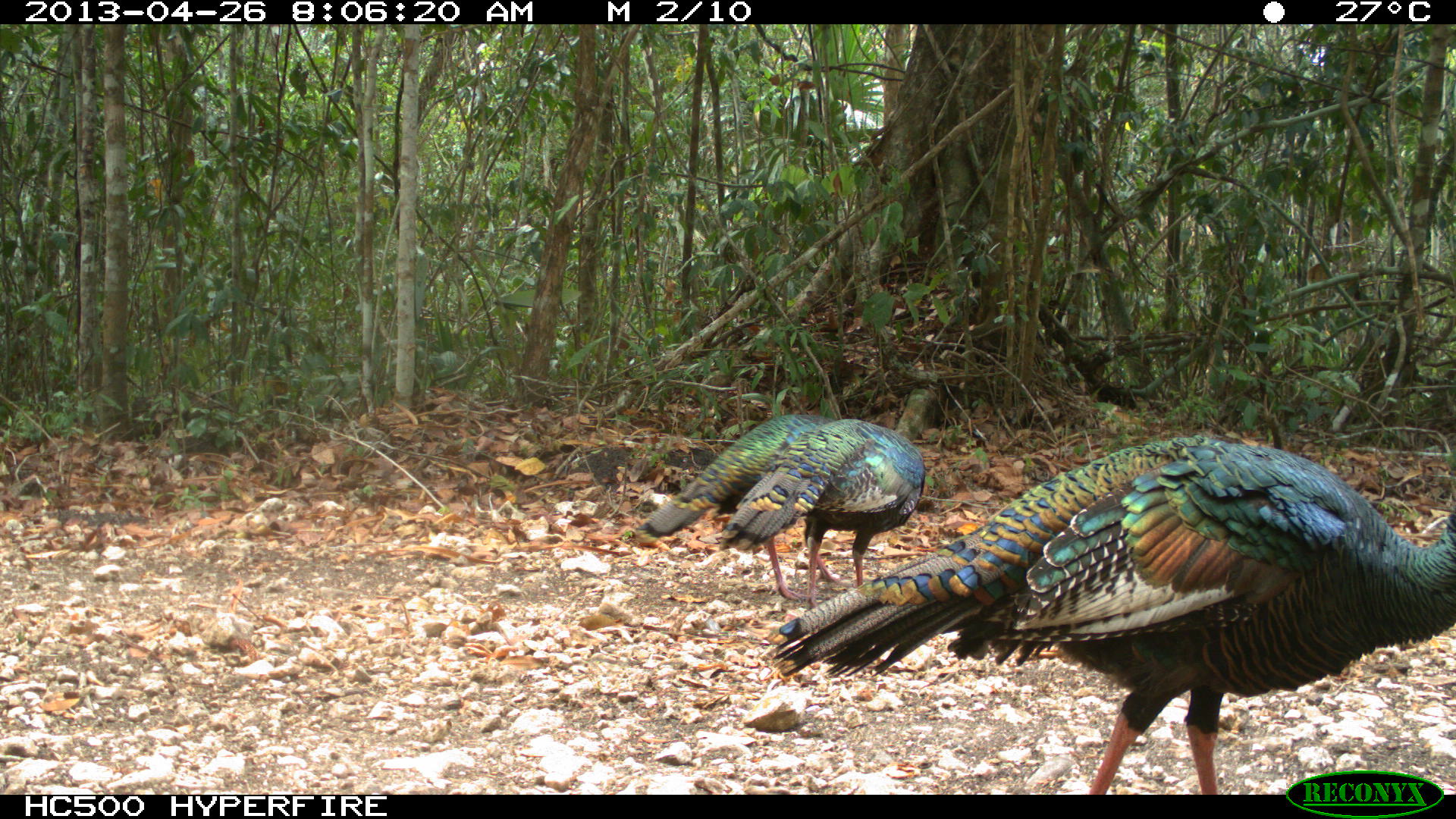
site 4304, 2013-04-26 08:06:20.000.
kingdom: Animalia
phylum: Chordata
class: Aves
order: Galliformes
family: Phasianidae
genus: Meleagris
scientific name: Meleagris ocellata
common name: ocellated turkey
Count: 3.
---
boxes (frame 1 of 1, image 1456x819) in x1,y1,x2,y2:
meleagris ocellata: 768,433,1456,790; 717,417,925,610; 633,412,843,603